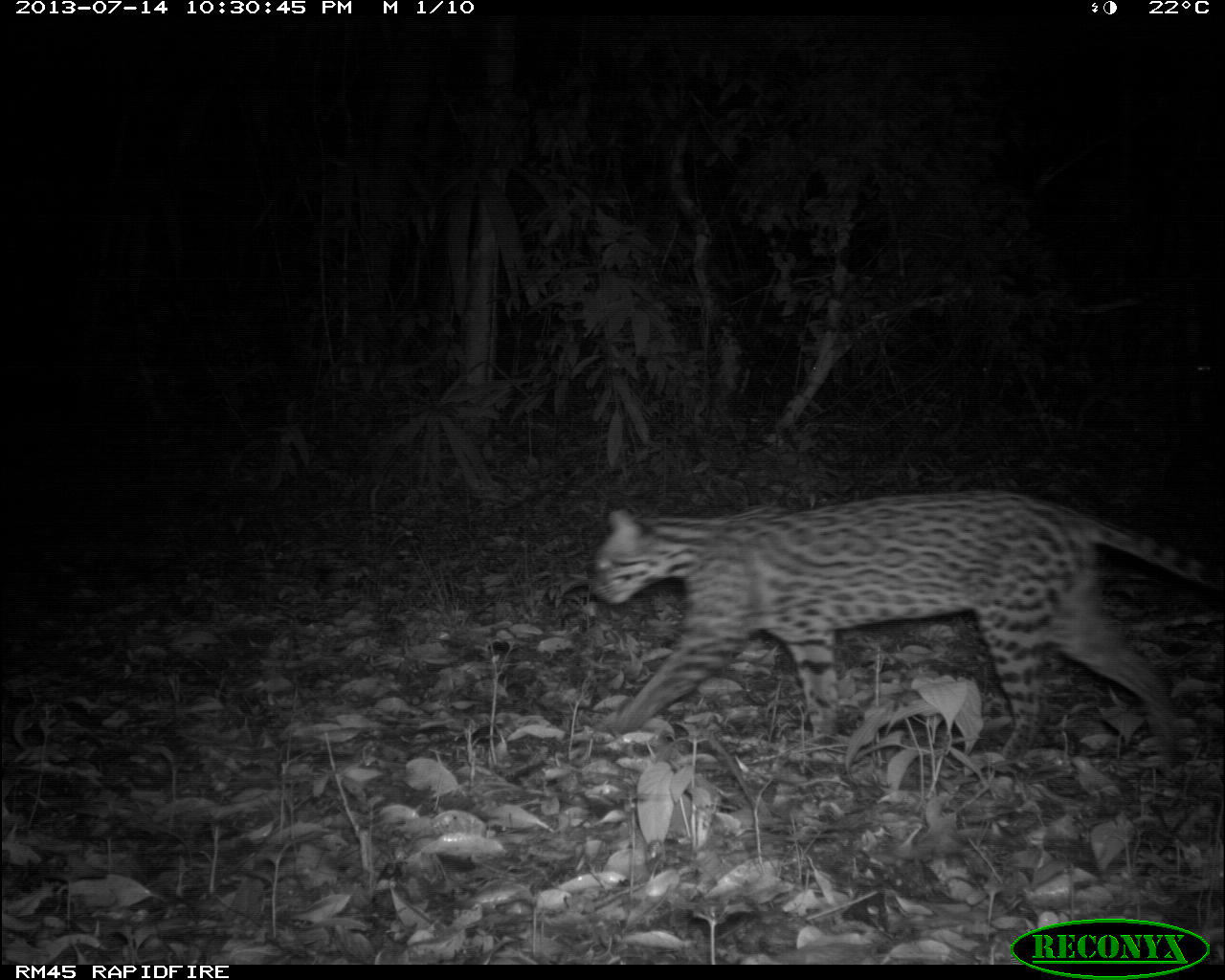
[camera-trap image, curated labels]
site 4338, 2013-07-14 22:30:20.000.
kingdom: Animalia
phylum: Chordata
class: Mammalia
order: Carnivora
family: Felidae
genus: Leopardus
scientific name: Leopardus pardalis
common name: ocelot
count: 1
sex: female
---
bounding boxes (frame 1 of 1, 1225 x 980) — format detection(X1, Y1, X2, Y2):
leopardus pardalis: detection(587, 488, 1222, 769)